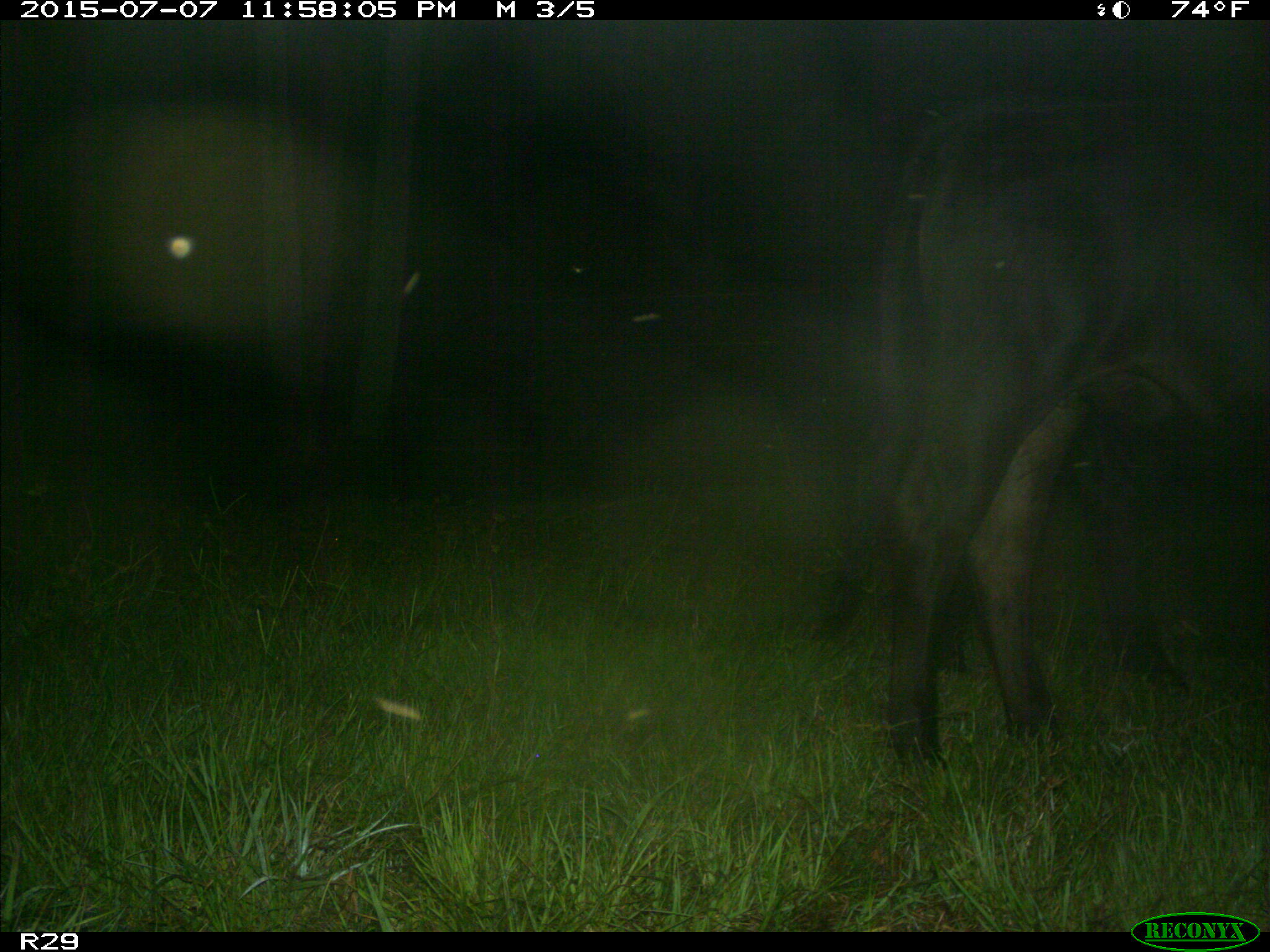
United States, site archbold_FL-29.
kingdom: Animalia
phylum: Chordata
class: Mammalia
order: Artiodactyla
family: Bovidae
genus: Bos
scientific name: Bos taurus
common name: domestic cow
Bos taurus (domestic cow).